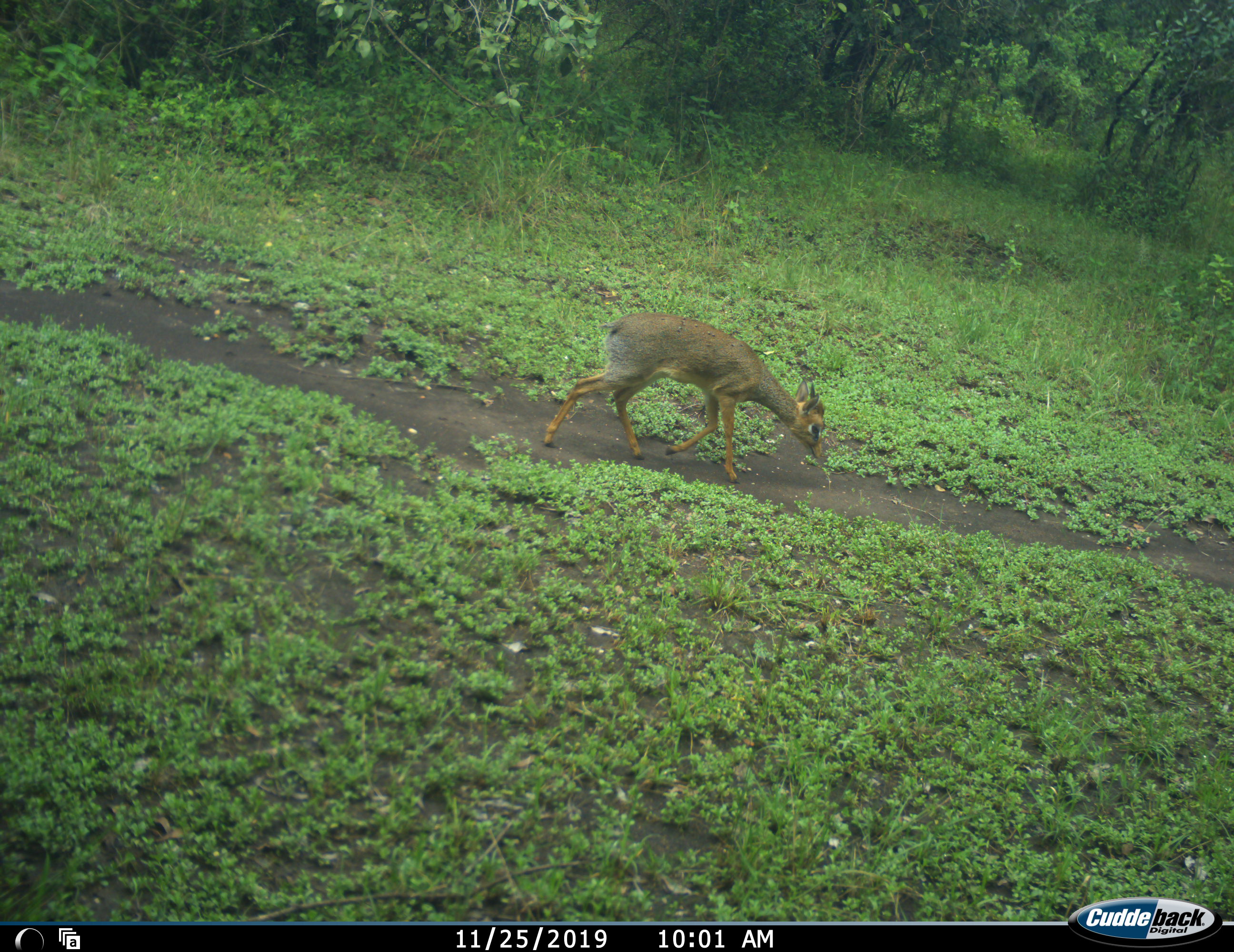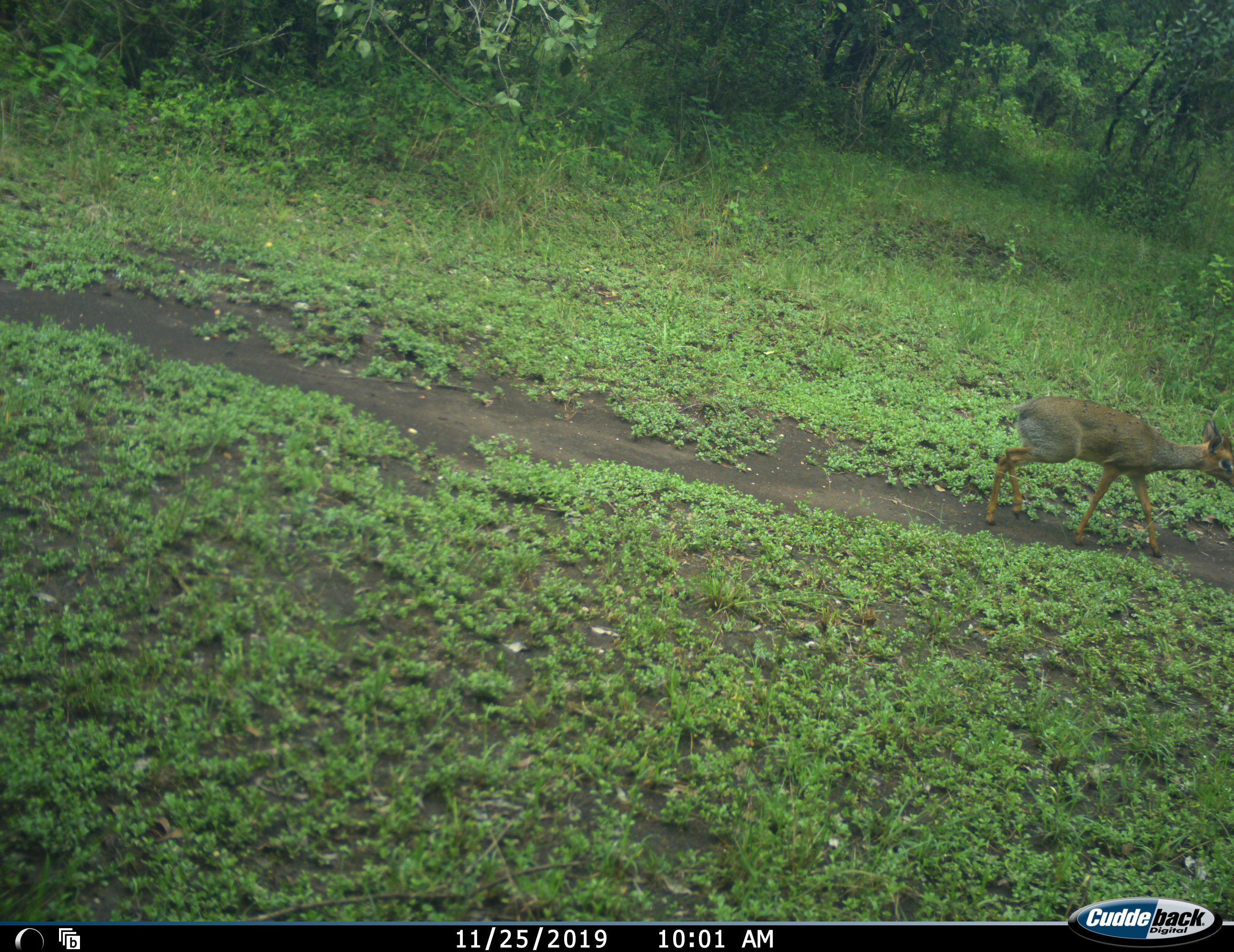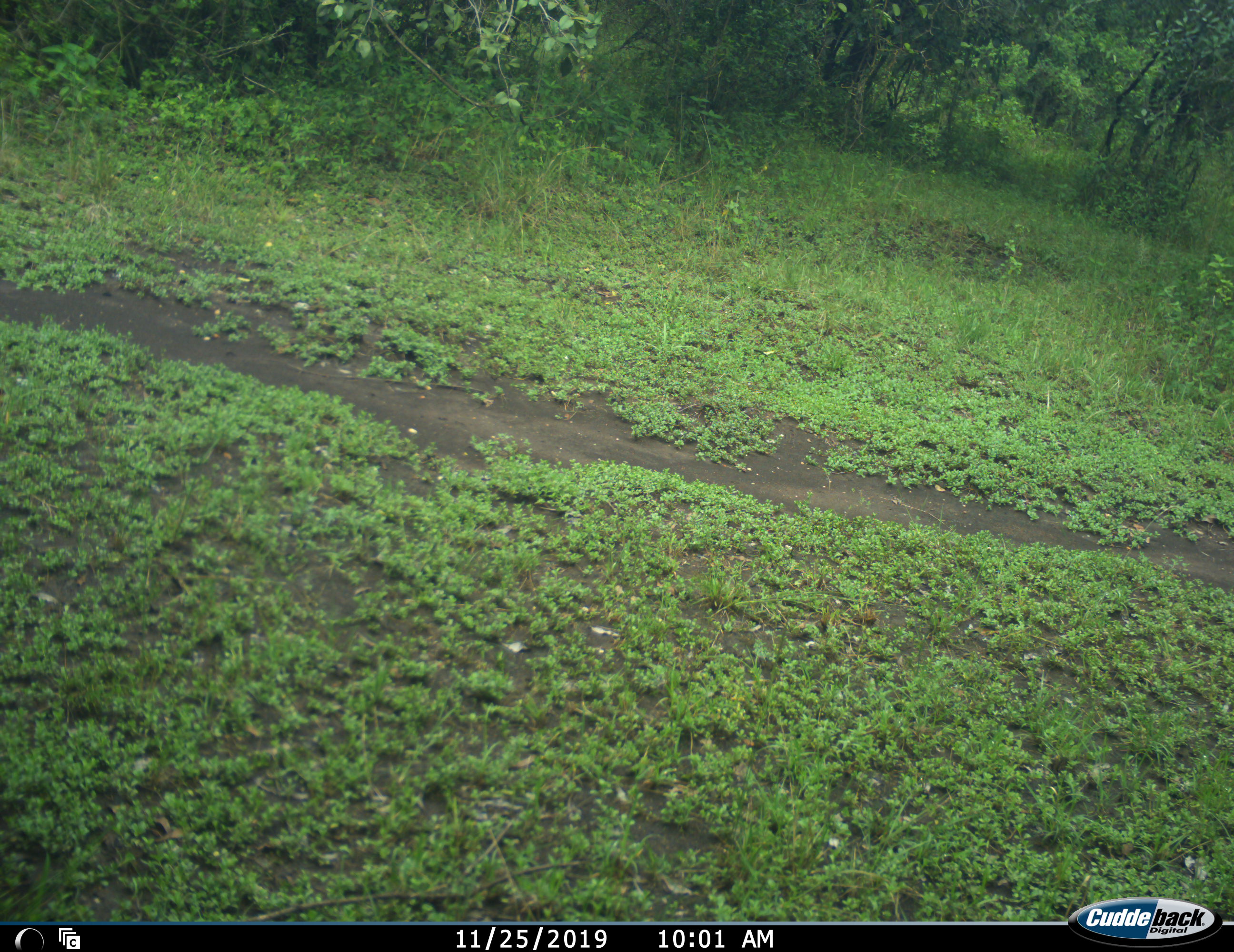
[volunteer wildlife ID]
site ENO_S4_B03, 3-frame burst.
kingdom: Animalia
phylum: Chordata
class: Mammalia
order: Artiodactyla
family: Bovidae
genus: Madoqua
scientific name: Madoqua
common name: dik-dik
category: dikdik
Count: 1.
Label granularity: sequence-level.